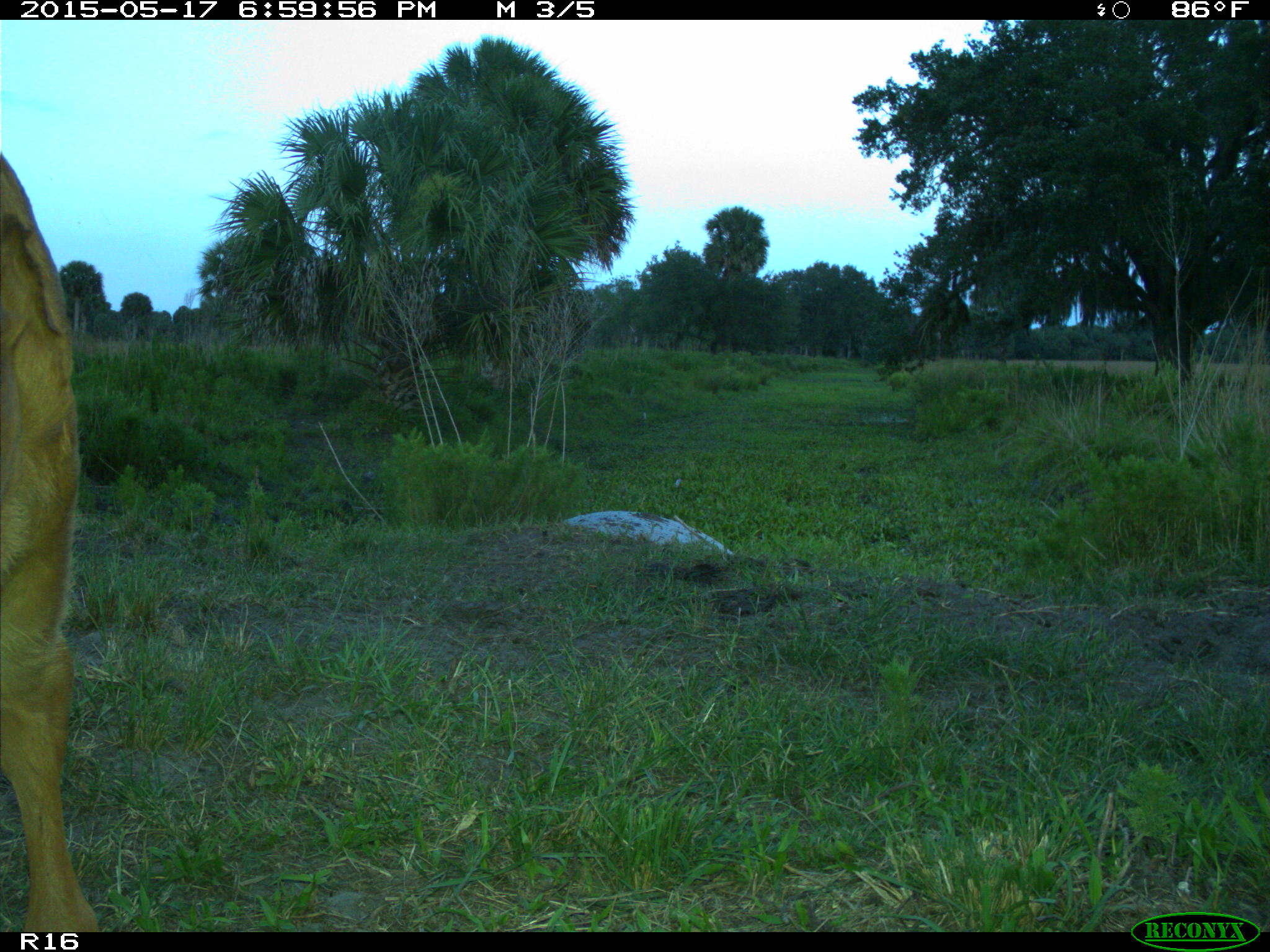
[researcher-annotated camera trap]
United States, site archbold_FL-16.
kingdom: Animalia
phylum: Chordata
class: Mammalia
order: Artiodactyla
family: Bovidae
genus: Bos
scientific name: Bos taurus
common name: domestic cow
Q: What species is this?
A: Bos taurus (domestic cow).